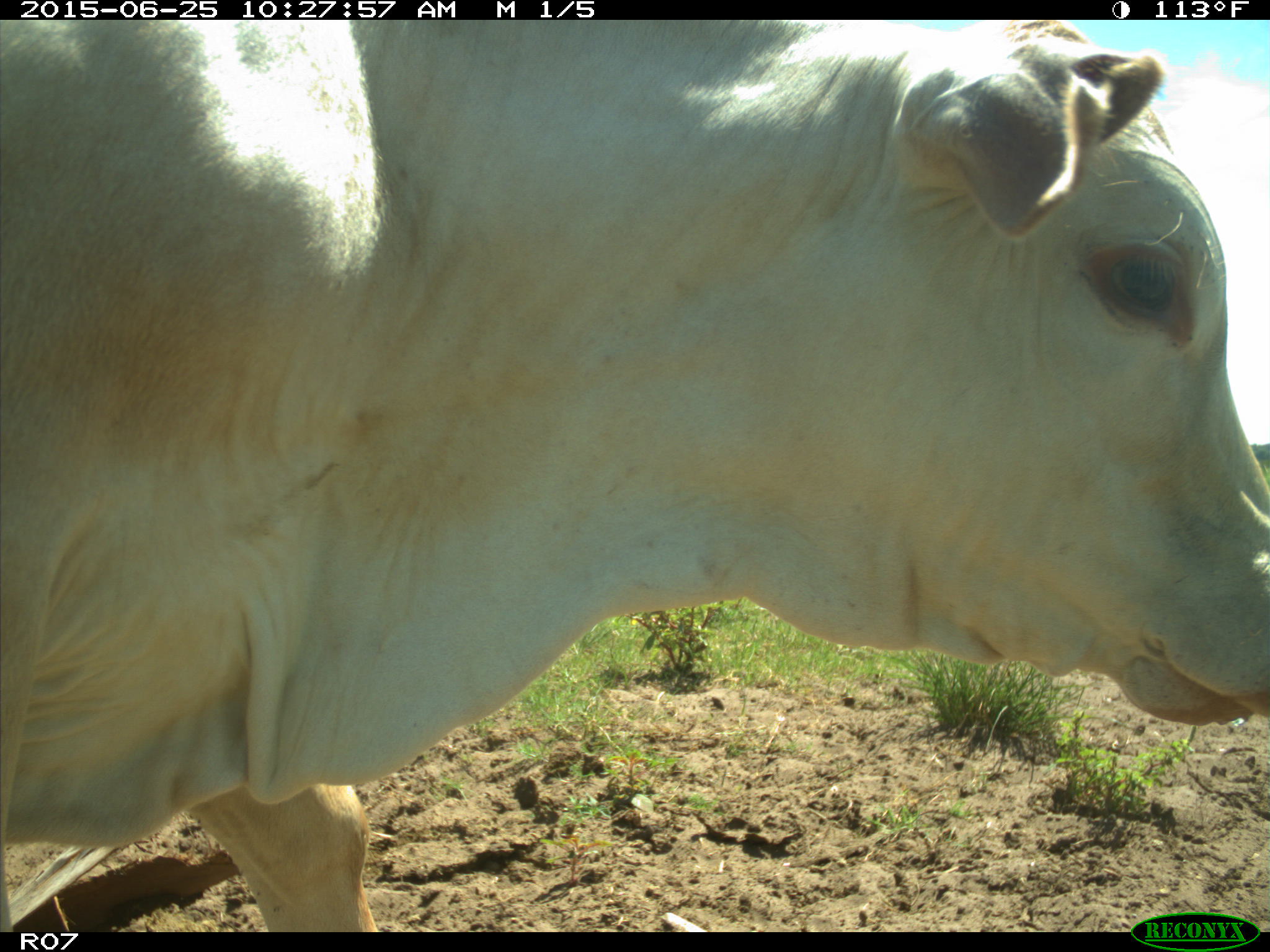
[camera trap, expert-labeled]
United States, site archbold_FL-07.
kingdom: Animalia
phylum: Chordata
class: Mammalia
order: Artiodactyla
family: Bovidae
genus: Bos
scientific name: Bos taurus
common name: domestic cow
Bos taurus (domestic cow).